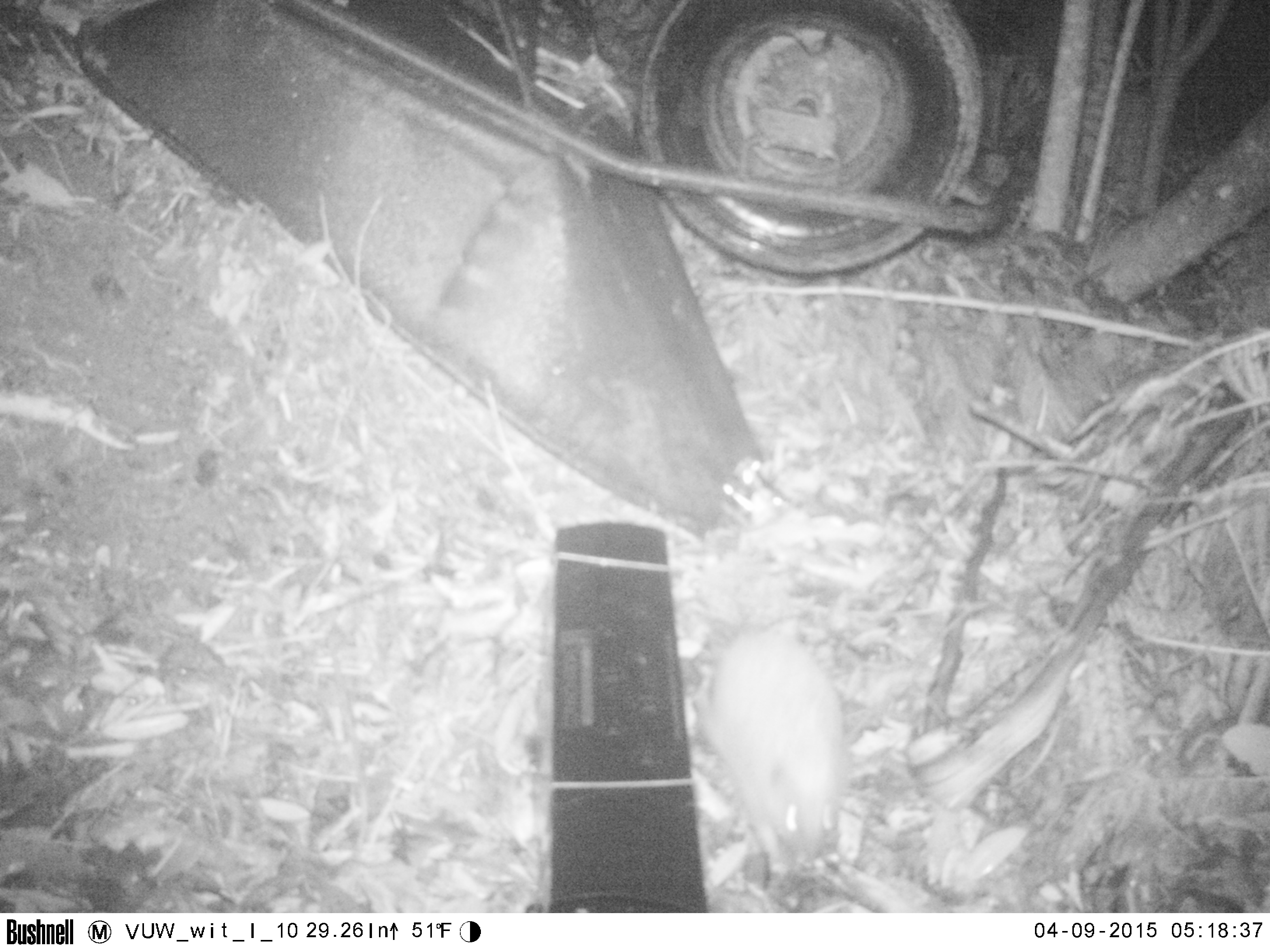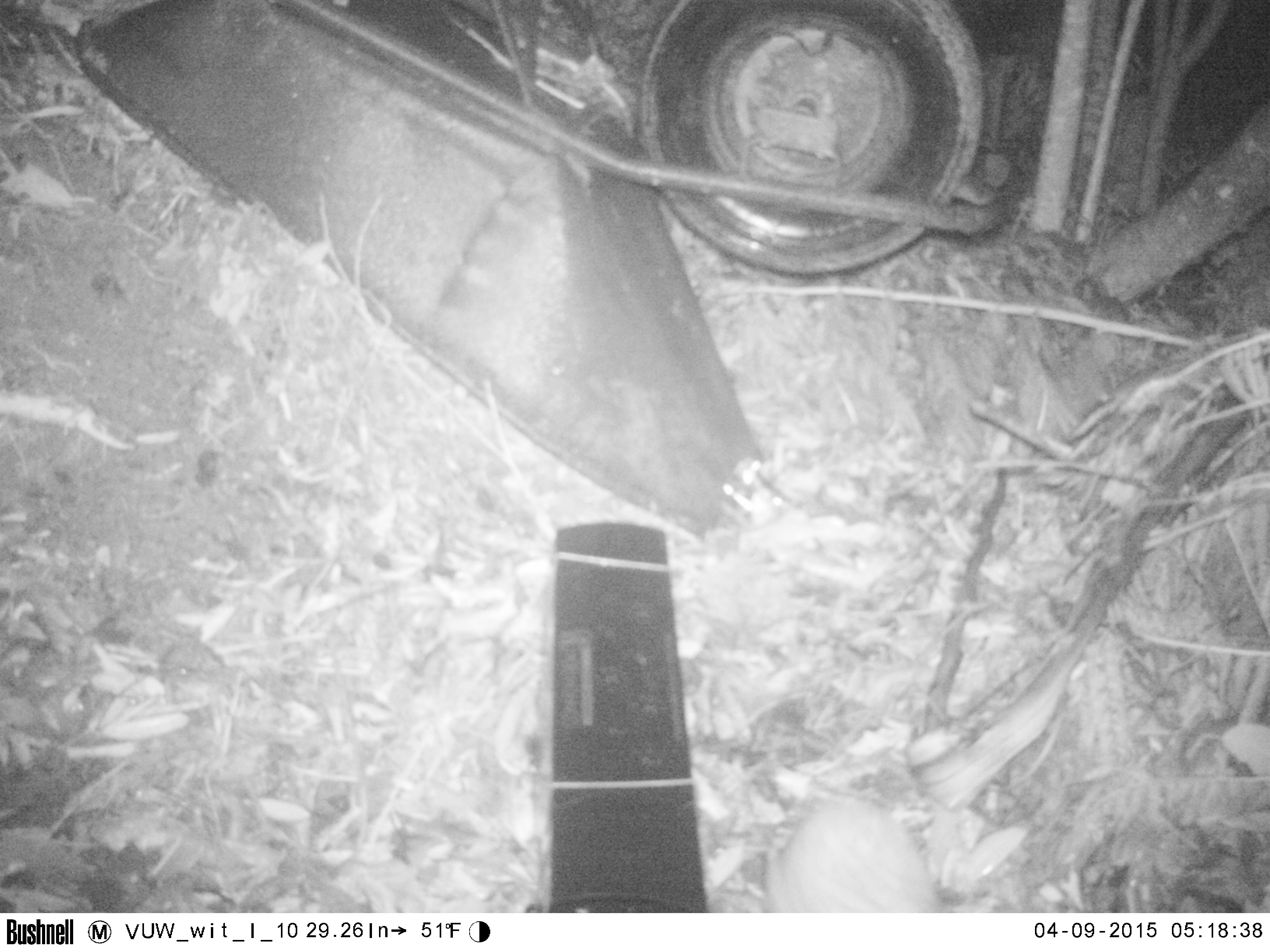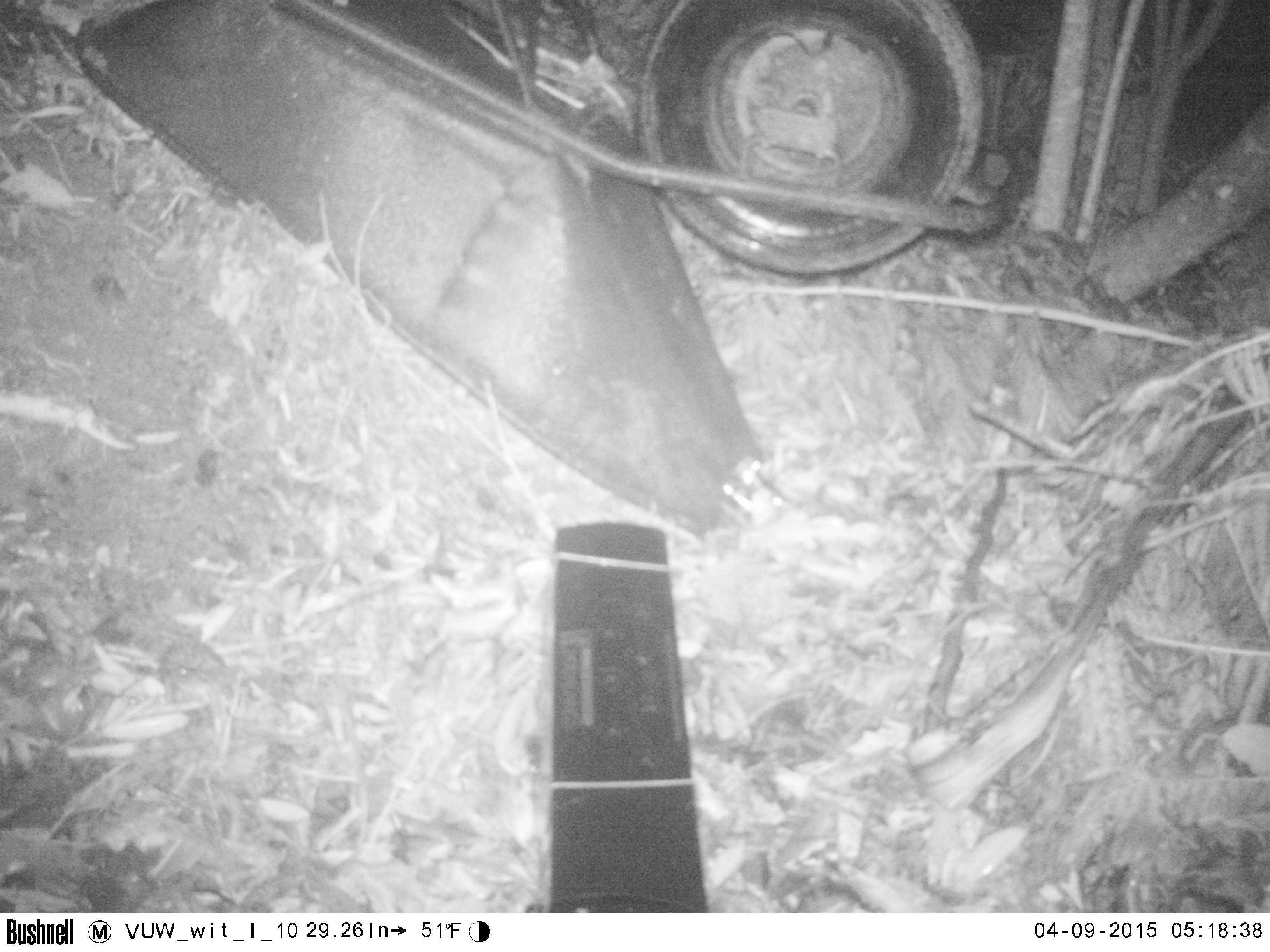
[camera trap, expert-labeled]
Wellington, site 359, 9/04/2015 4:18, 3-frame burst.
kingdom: Animalia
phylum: Chordata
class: Mammalia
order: Eulipotyphla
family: Erinaceidae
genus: Erinaceus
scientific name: Erinaceus europaeus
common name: hedgehog